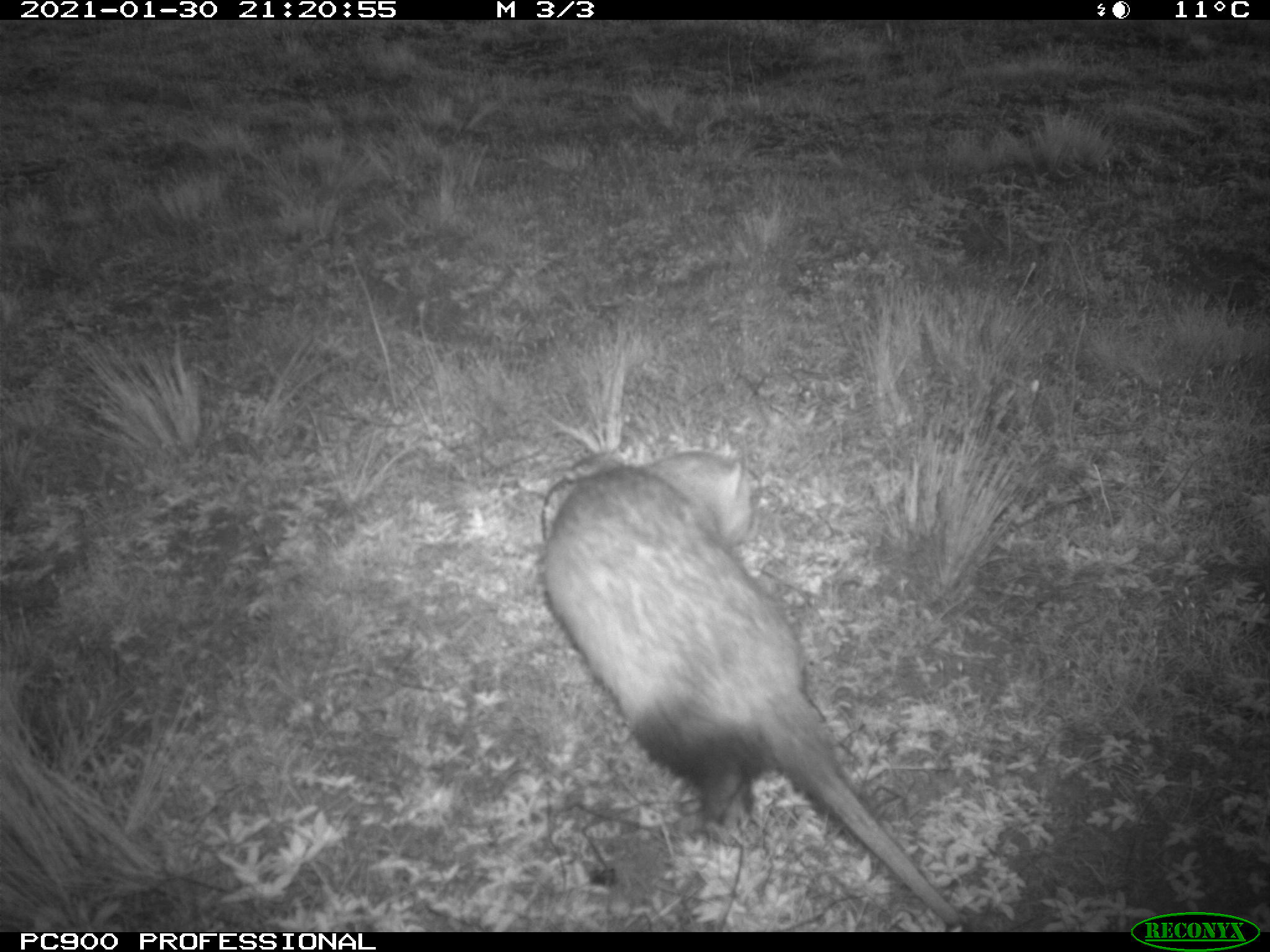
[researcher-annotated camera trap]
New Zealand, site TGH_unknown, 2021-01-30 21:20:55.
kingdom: Animalia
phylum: Chordata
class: Mammalia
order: Carnivora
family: Mustelidae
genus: Mustela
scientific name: Mustela furo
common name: ferret